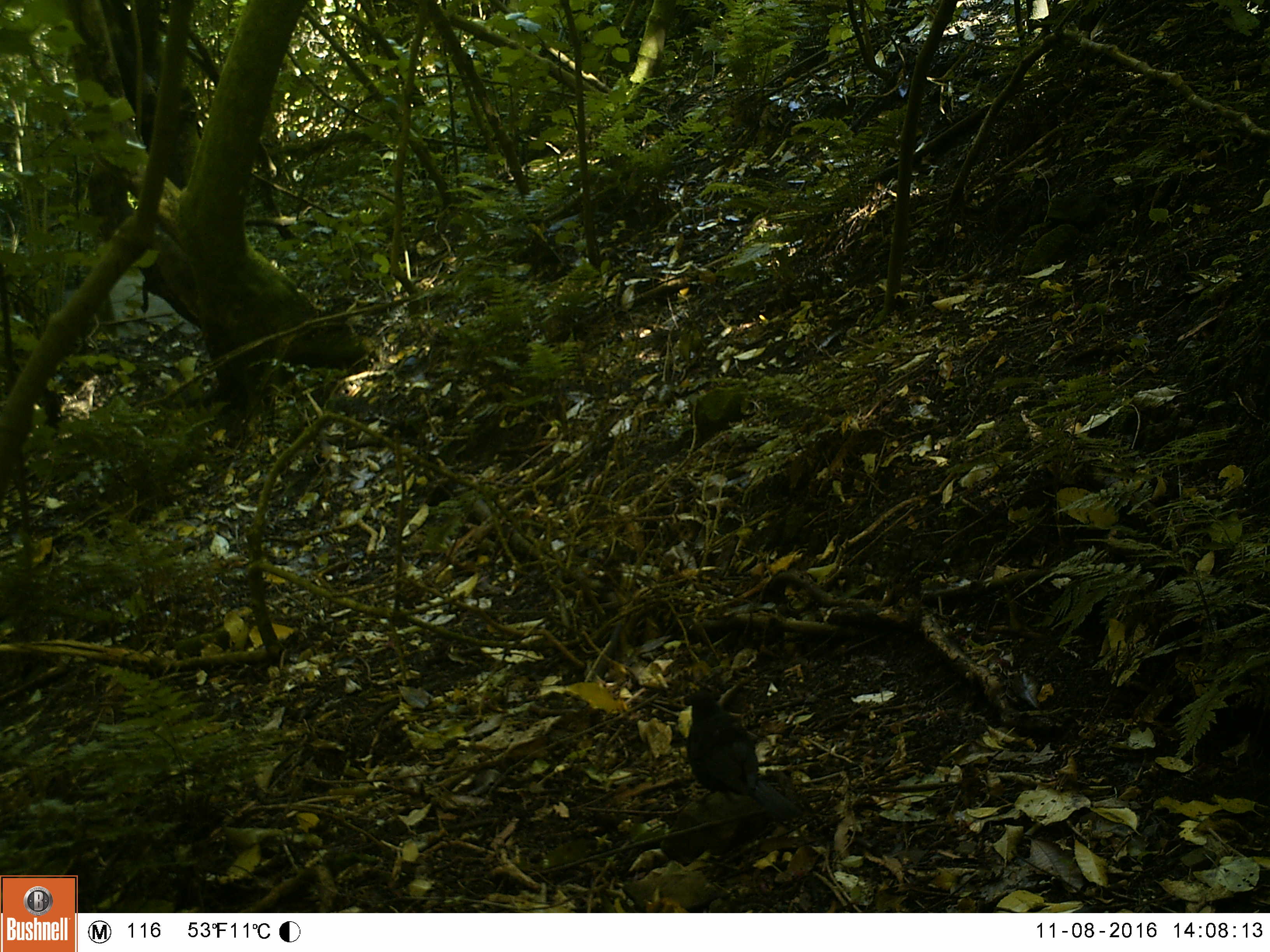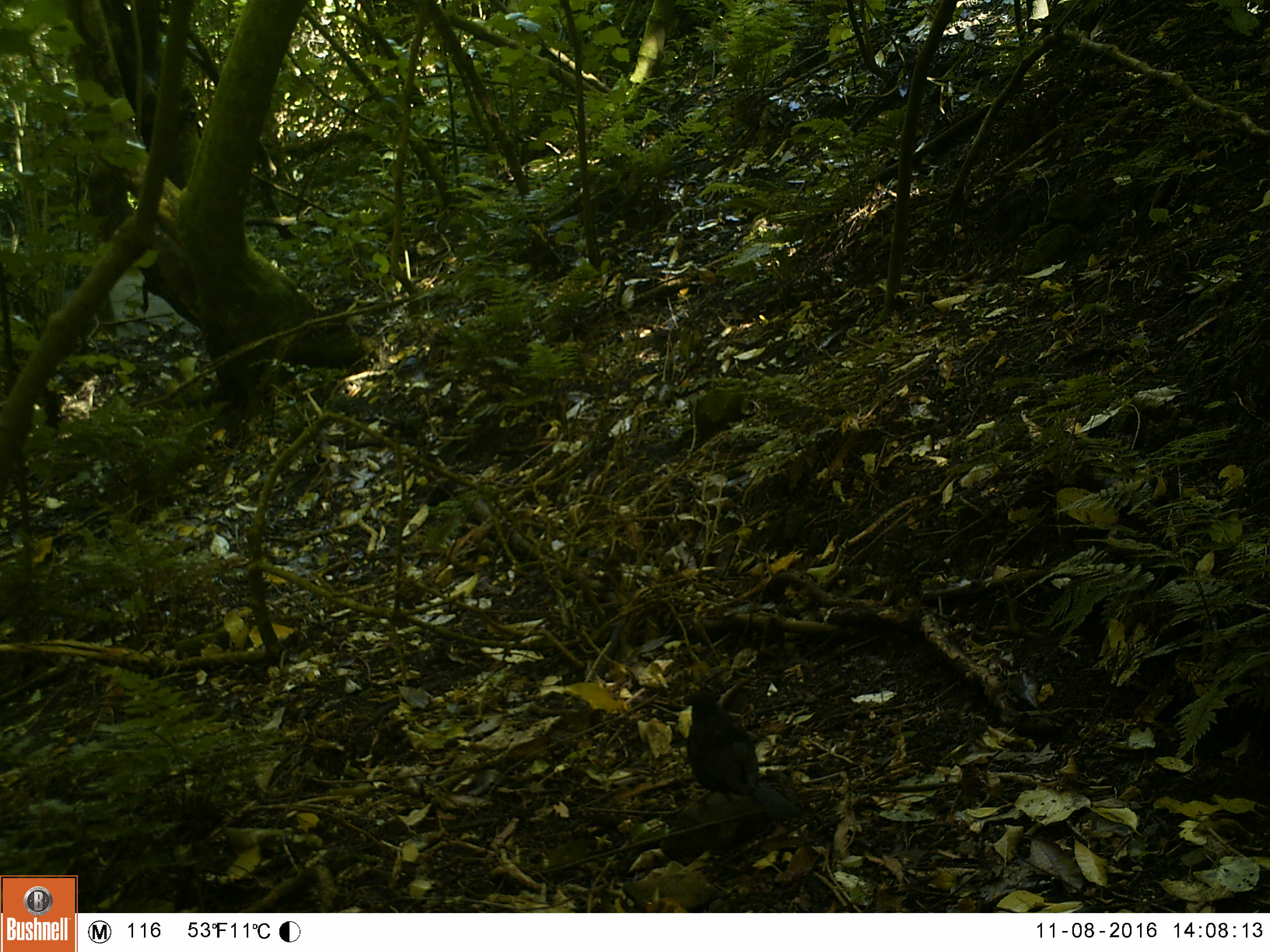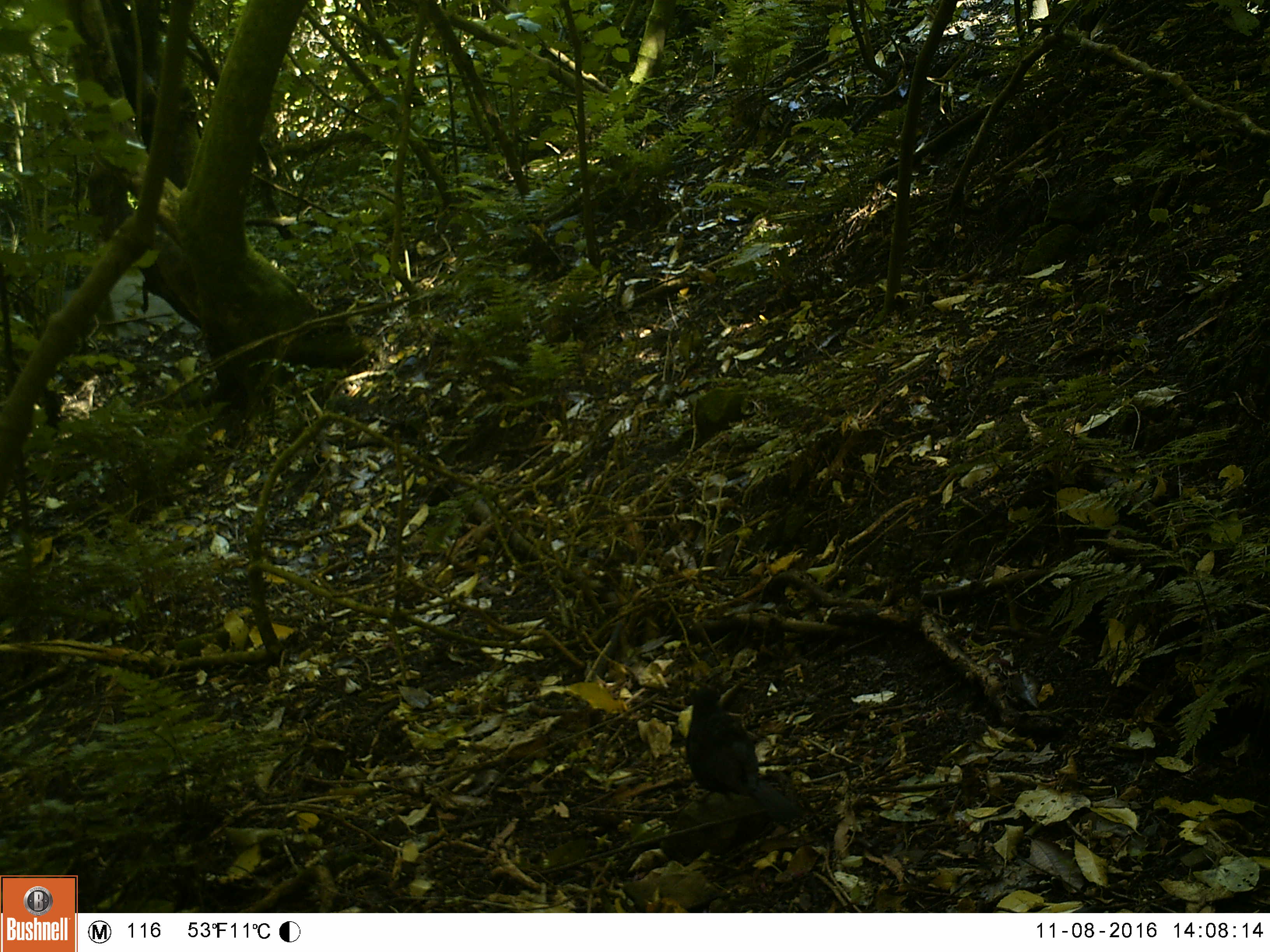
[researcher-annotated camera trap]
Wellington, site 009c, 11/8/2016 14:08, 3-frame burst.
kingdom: Animalia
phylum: Chordata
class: Aves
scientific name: Aves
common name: bird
Bird (Aves).